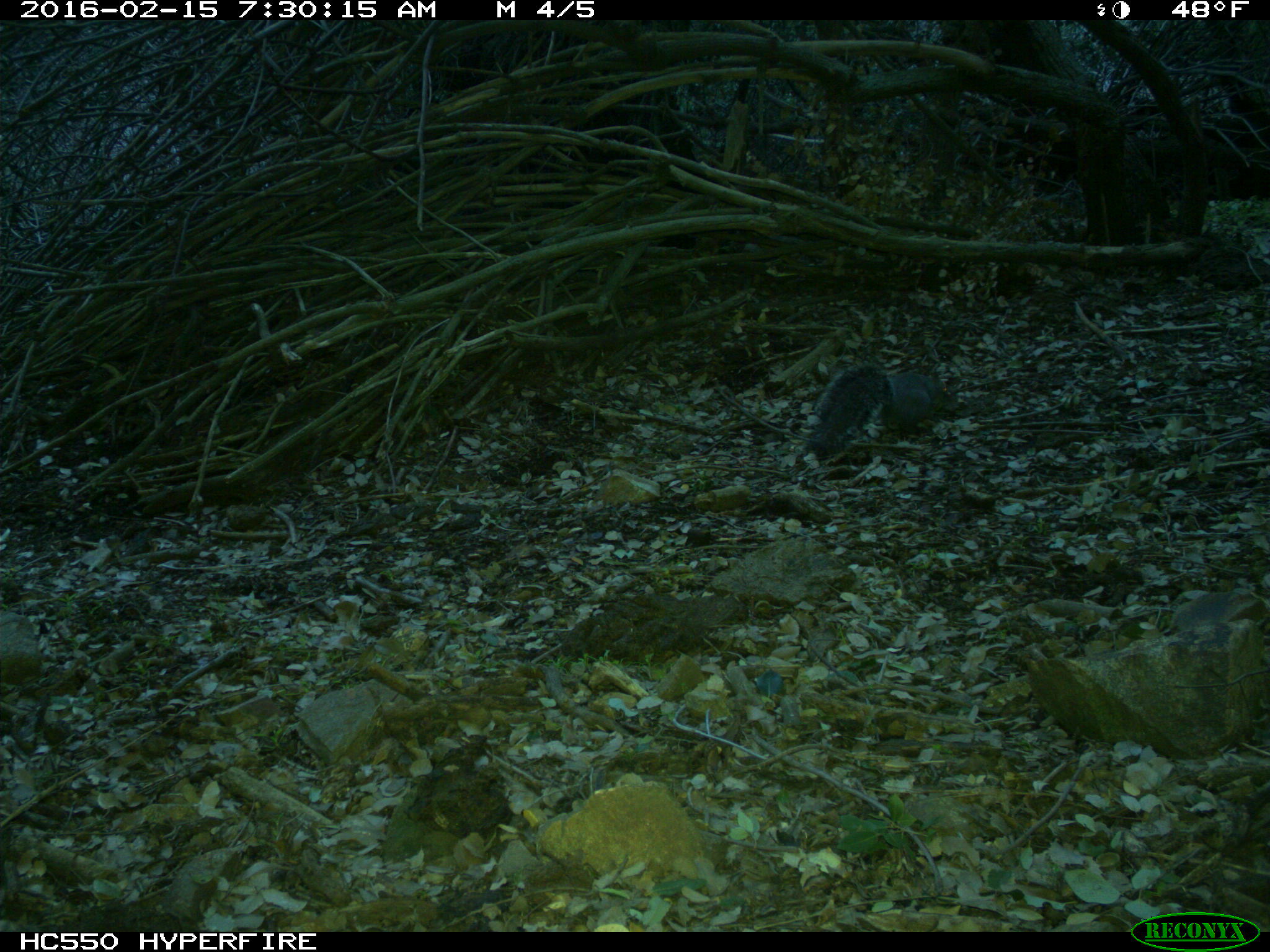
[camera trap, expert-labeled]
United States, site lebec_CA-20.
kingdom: Animalia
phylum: Chordata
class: Mammalia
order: Rodentia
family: Sciuridae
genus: Sciurus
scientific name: Sciurus carolinensis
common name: eastern gray squirrel